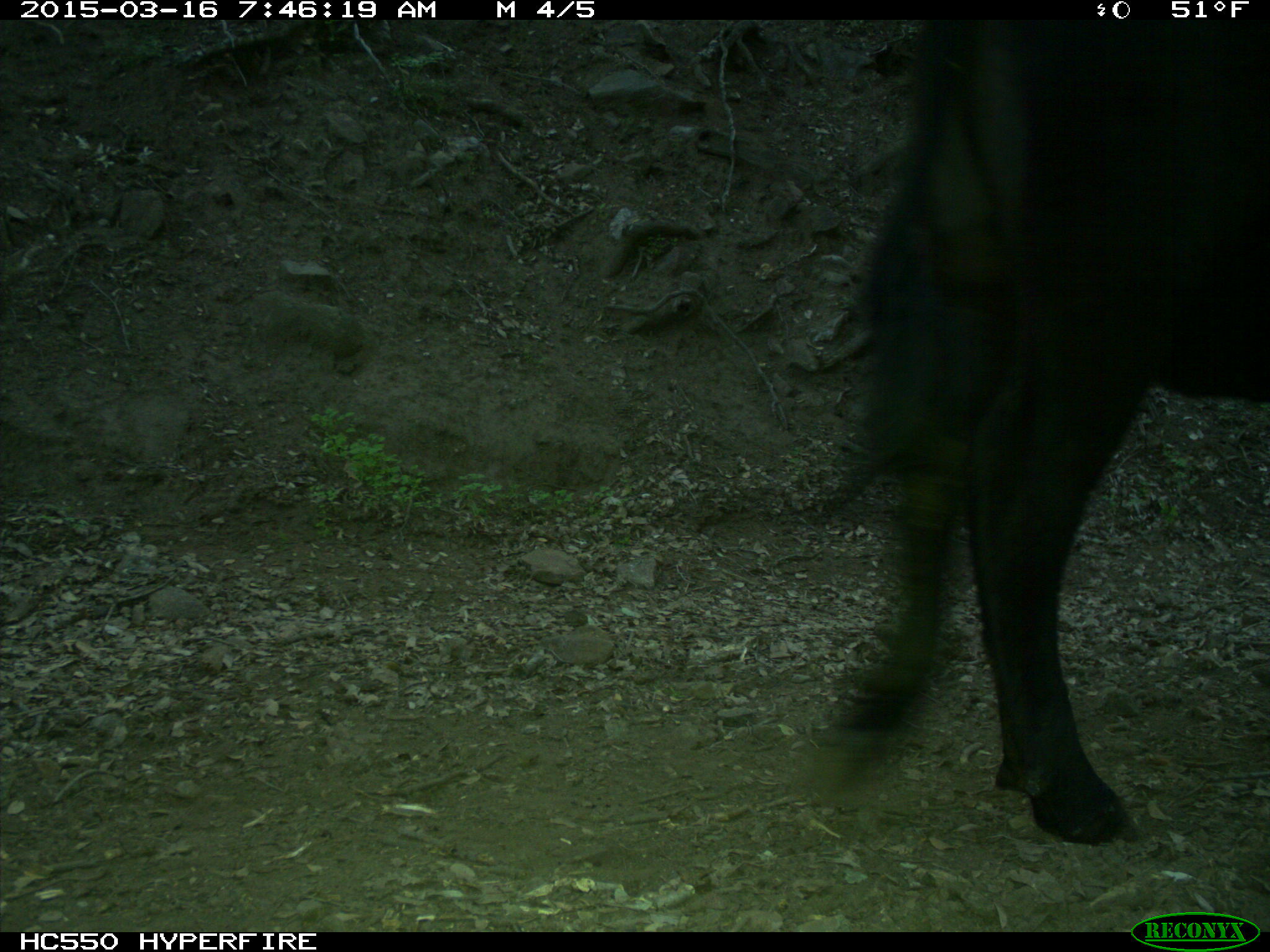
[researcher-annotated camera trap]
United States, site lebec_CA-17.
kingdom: Animalia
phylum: Chordata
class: Mammalia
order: Artiodactyla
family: Bovidae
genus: Bos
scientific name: Bos taurus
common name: domestic cow